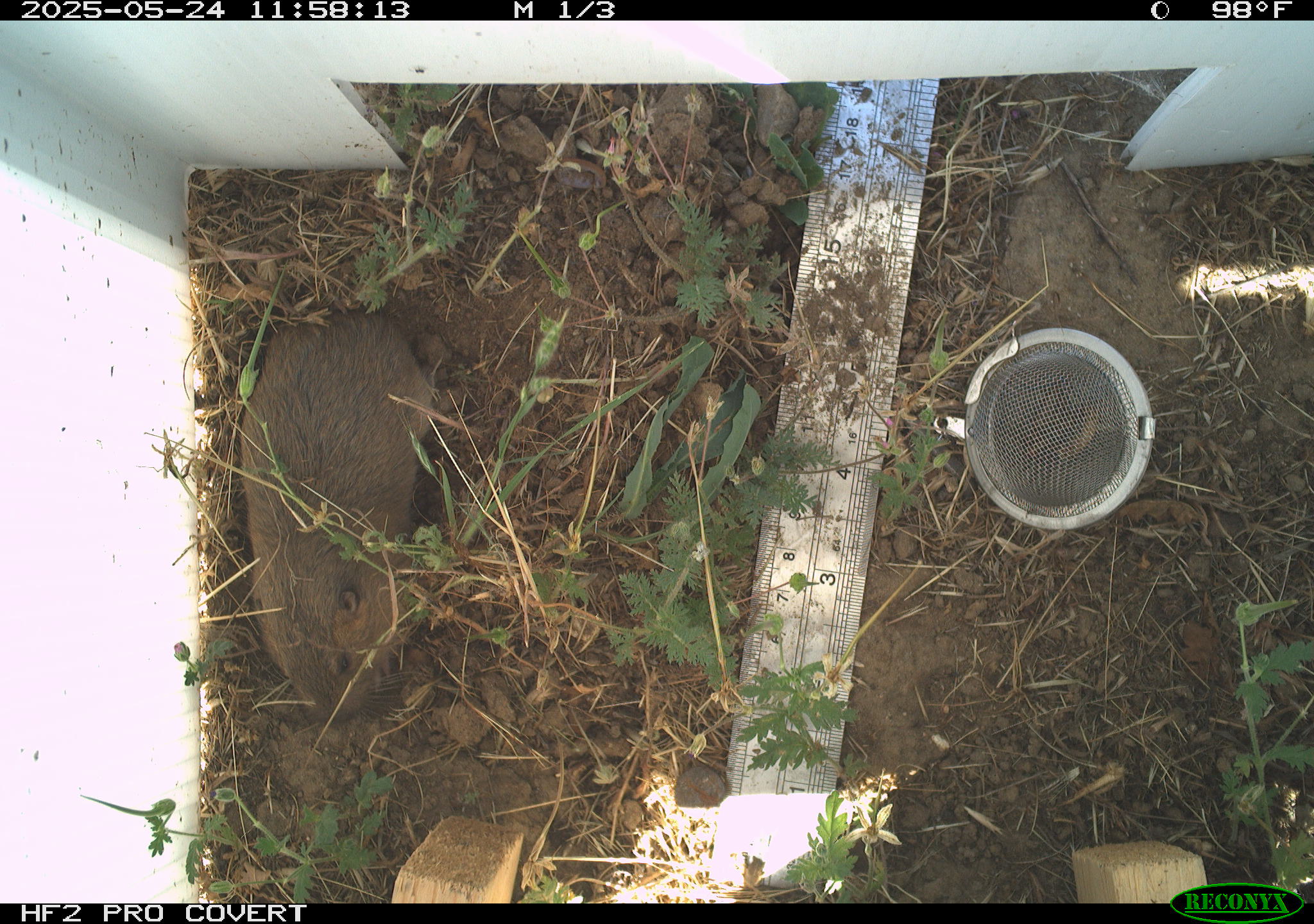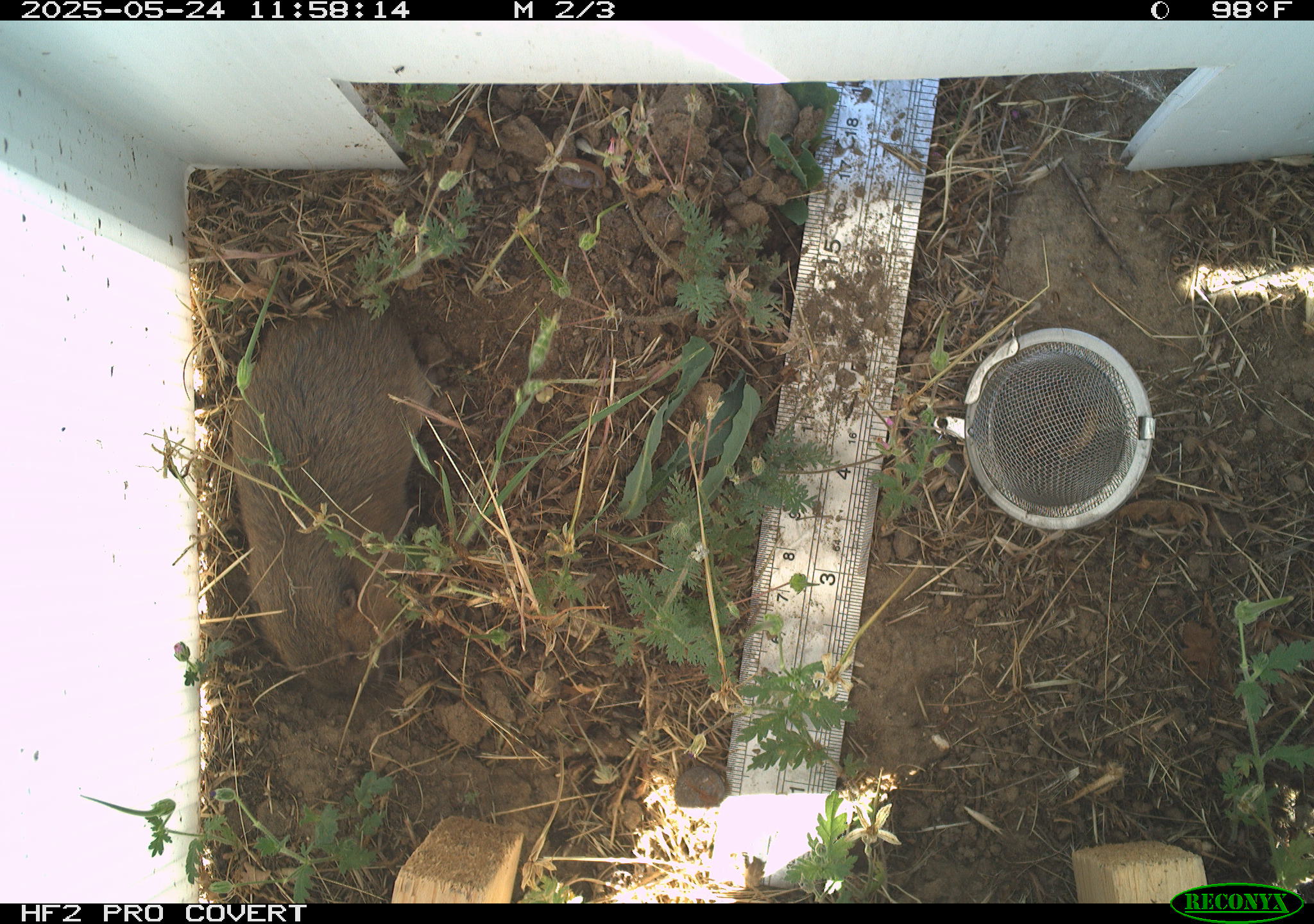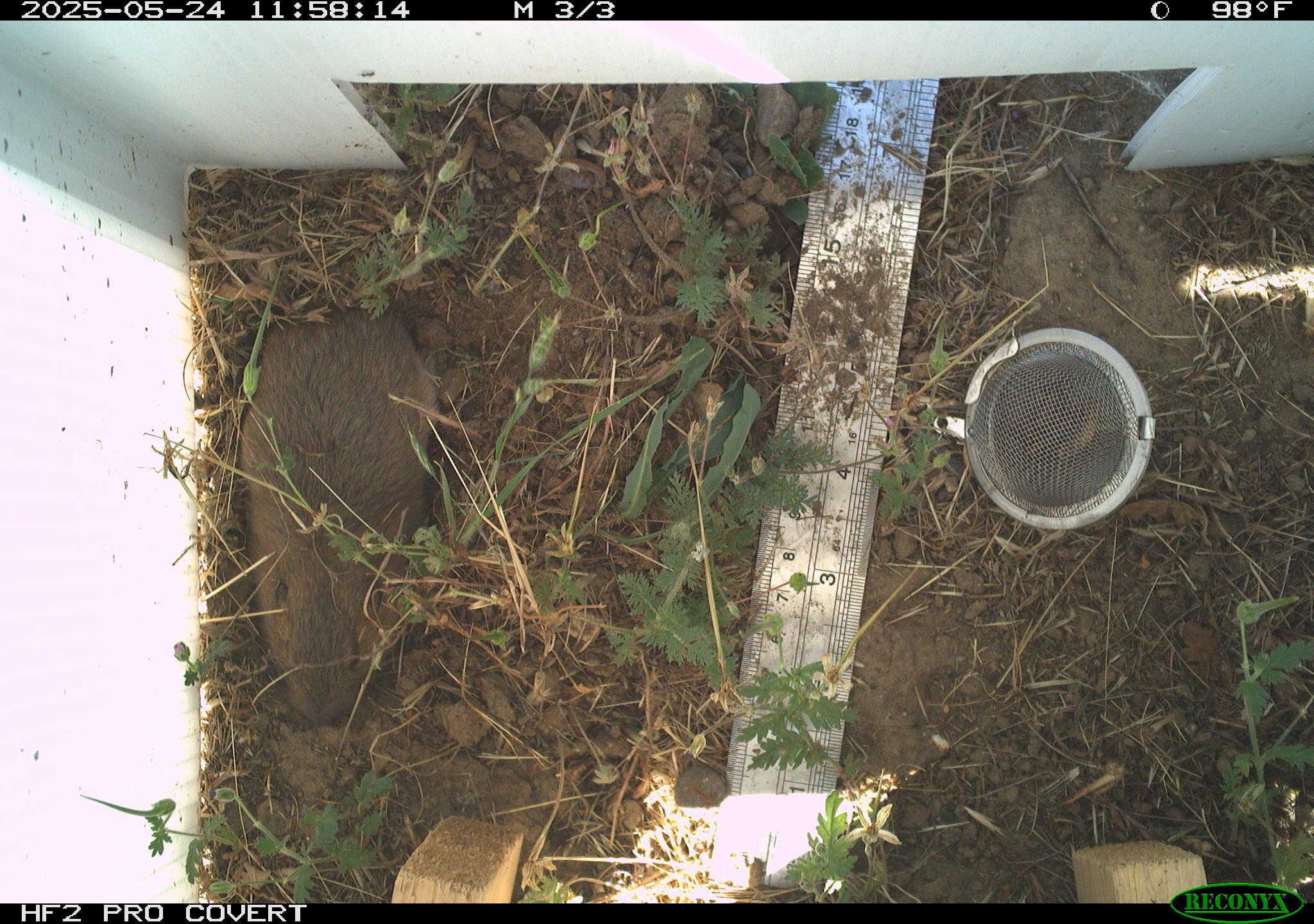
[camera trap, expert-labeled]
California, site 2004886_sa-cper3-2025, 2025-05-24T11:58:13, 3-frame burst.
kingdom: Animalia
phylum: Chordata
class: Mammalia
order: Rodentia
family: Cricetidae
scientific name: Arvicolinae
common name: voles, lemmings, and muskrats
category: arvicolinae subfamily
Arvicolinae subfamily (voles, lemmings, and muskrats) (Arvicolinae).